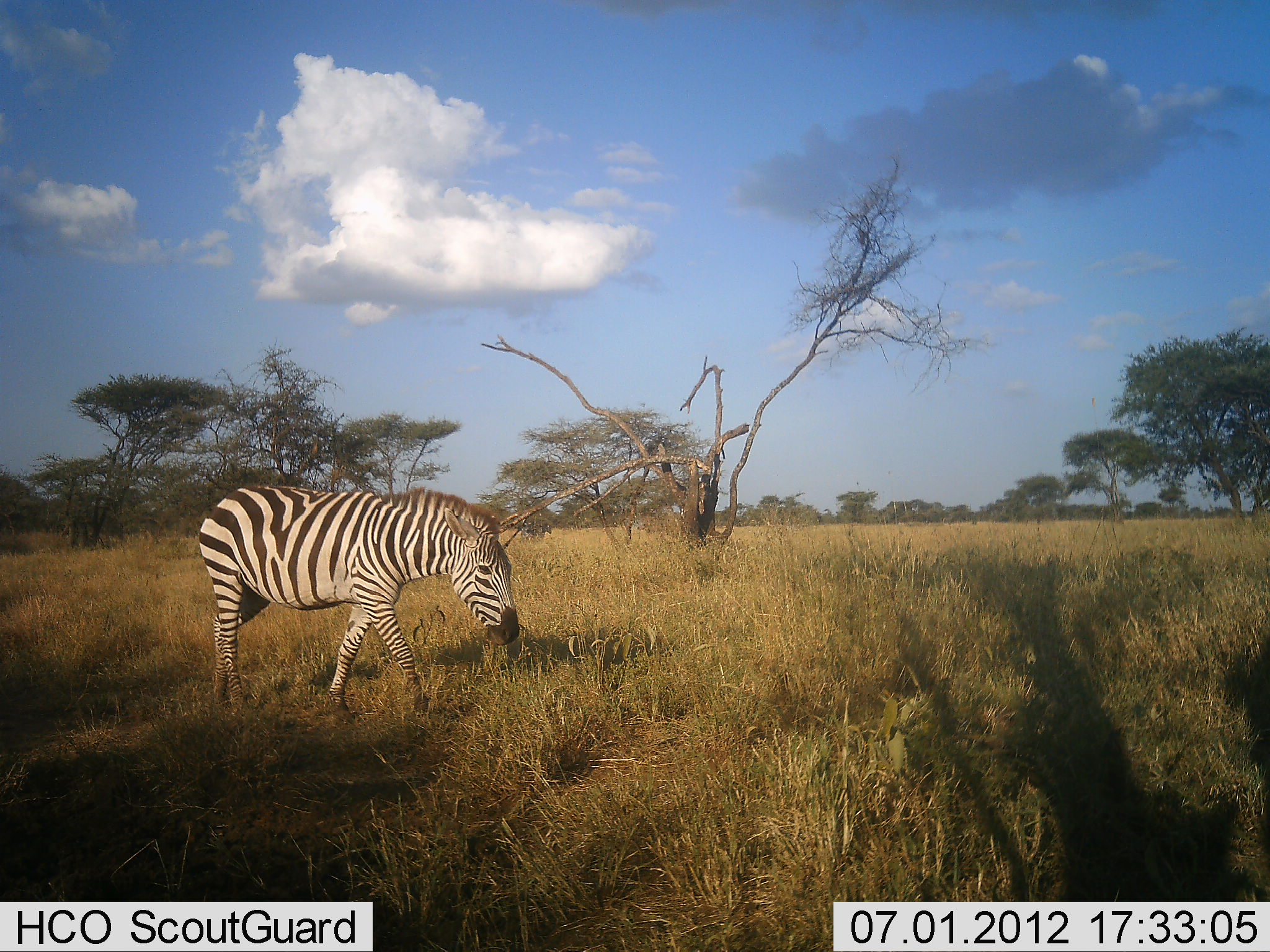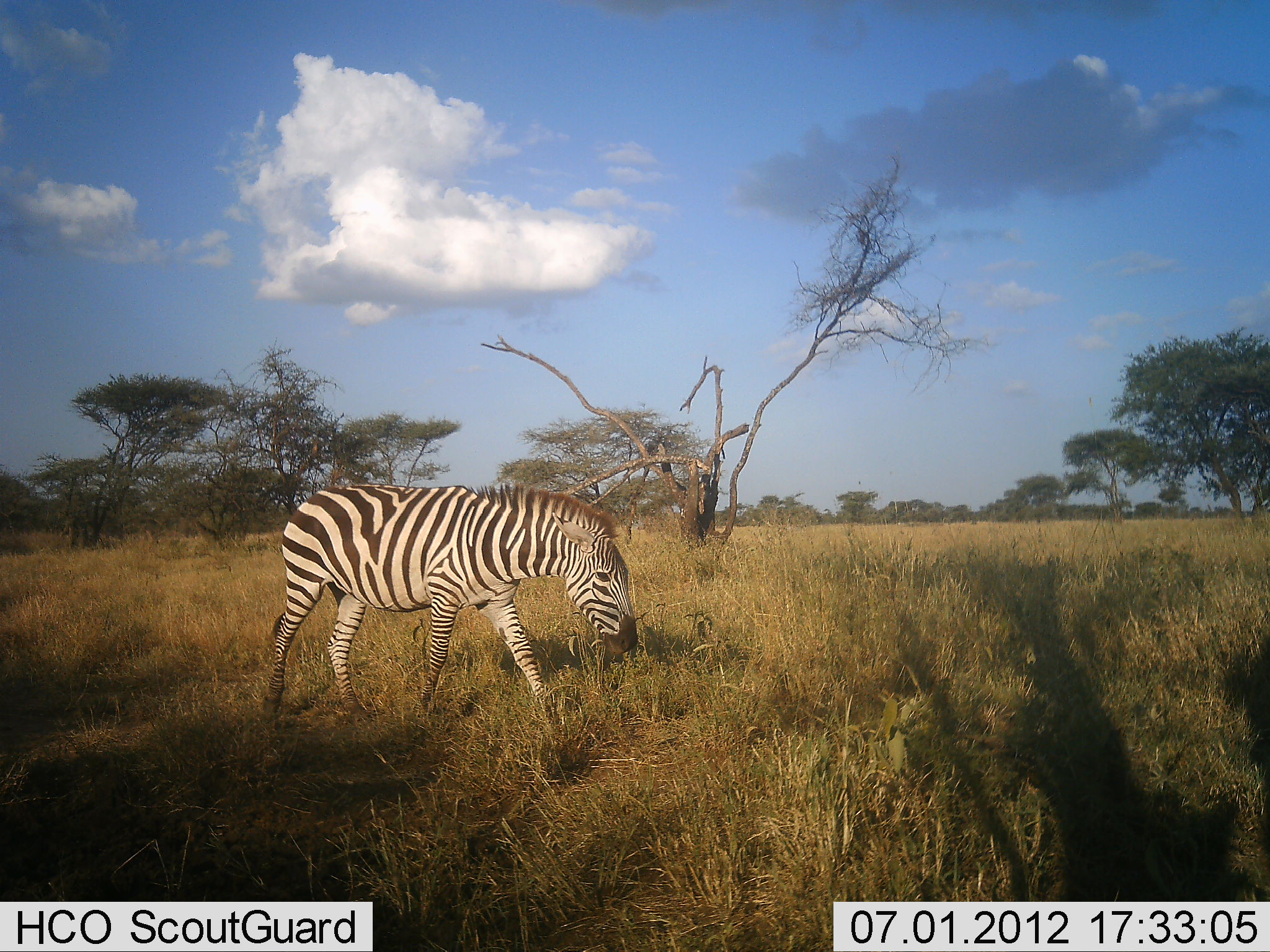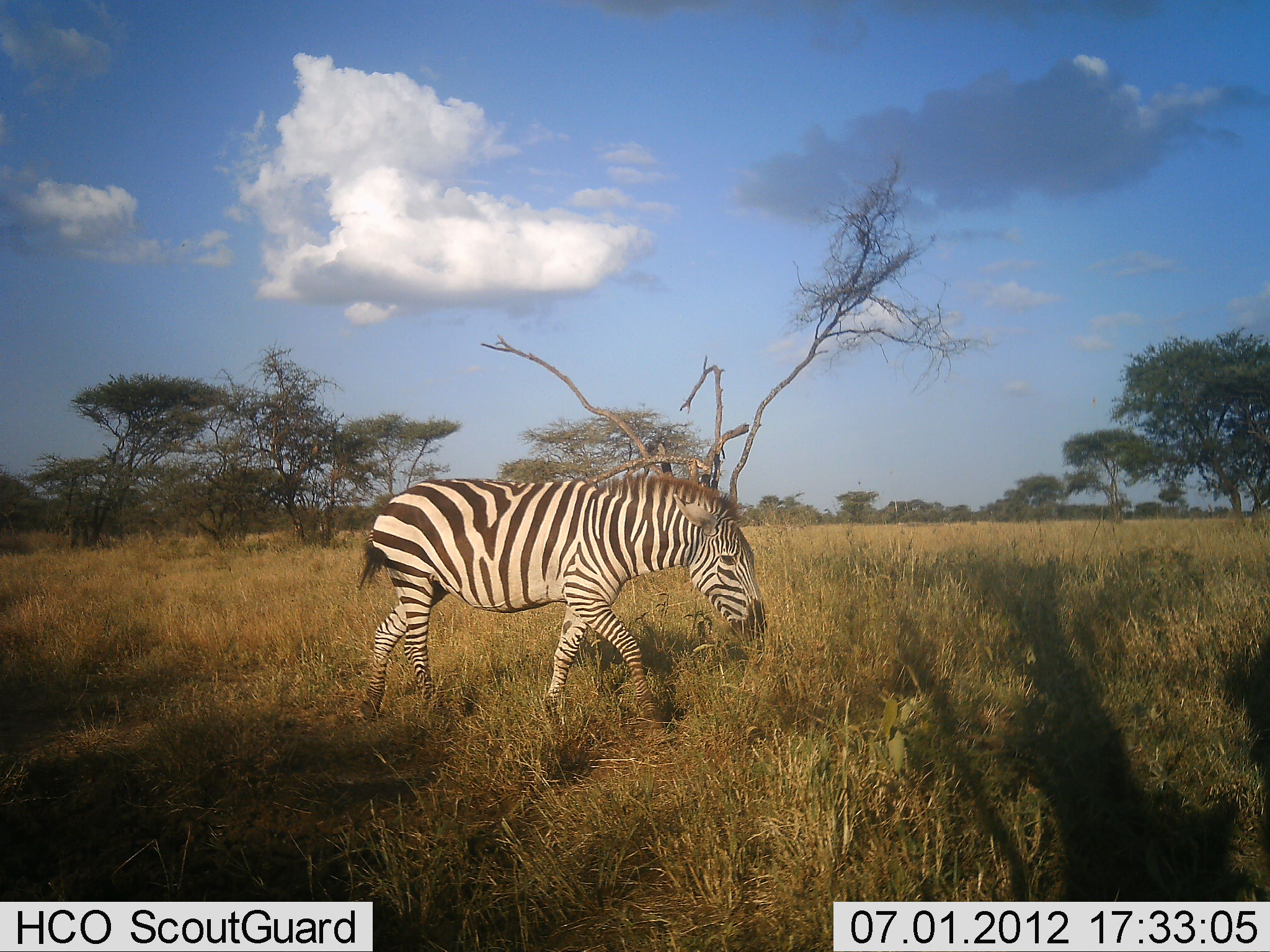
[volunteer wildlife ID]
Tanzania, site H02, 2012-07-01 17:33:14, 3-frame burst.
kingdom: Animalia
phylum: Chordata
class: Mammalia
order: Perissodactyla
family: Equidae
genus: Equus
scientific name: Equus quagga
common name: plains zebra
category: zebra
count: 1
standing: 10%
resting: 0%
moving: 90%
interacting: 0%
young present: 0%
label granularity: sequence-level